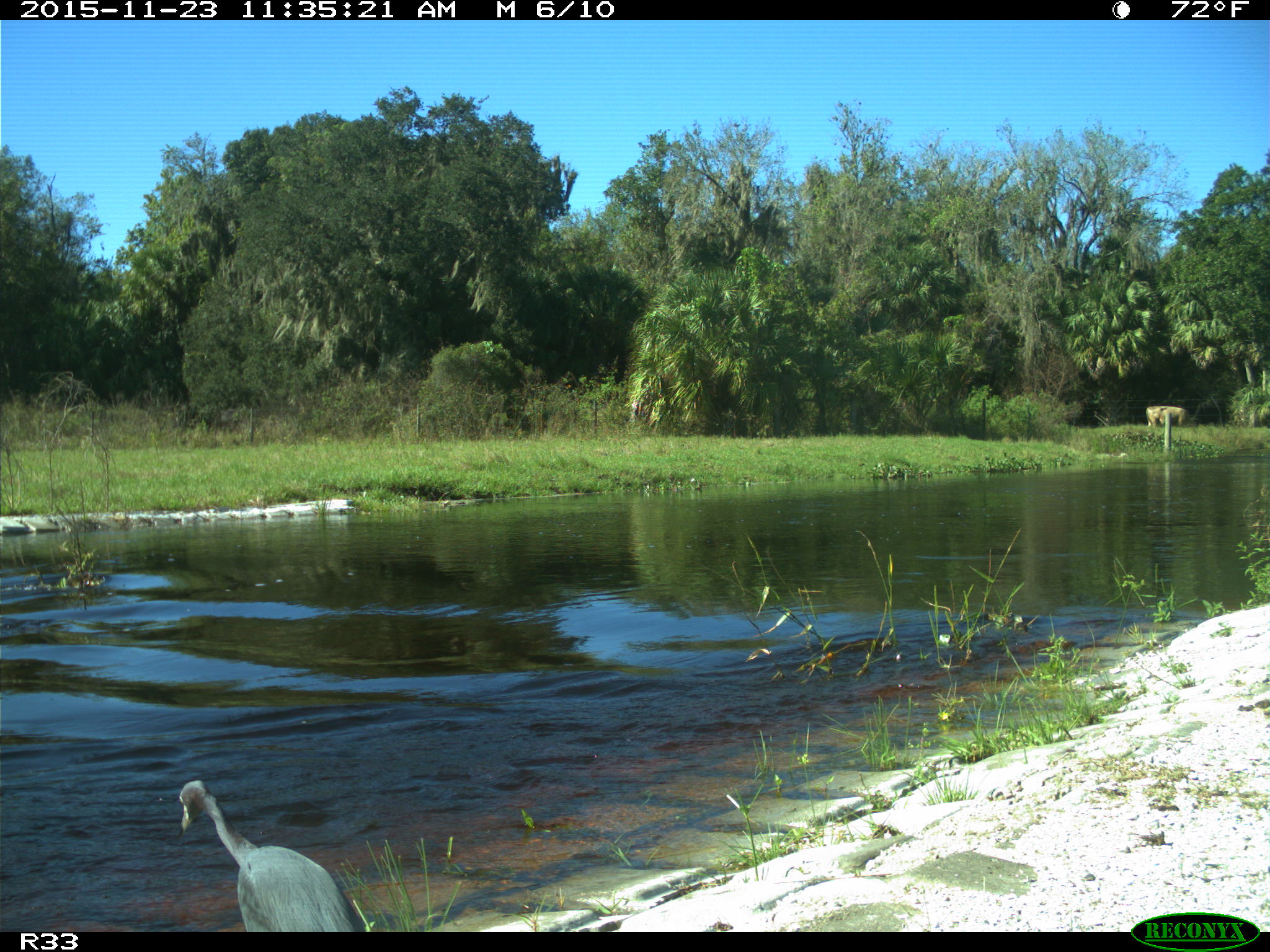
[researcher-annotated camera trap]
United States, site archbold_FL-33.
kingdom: Animalia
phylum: Chordata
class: Mammalia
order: Artiodactyla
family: Bovidae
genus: Bos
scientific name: Bos taurus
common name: domestic cow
Bos taurus (domestic cow).